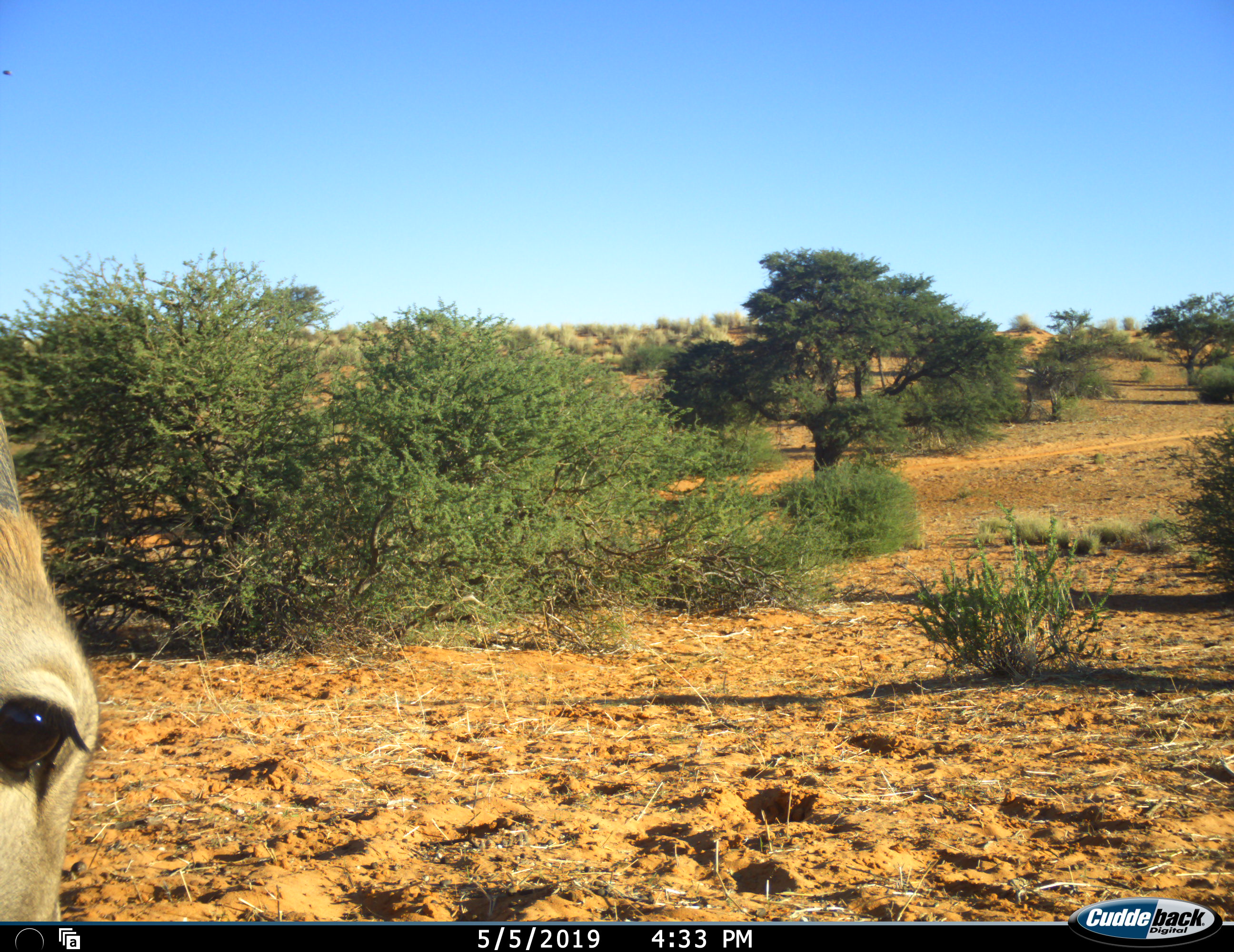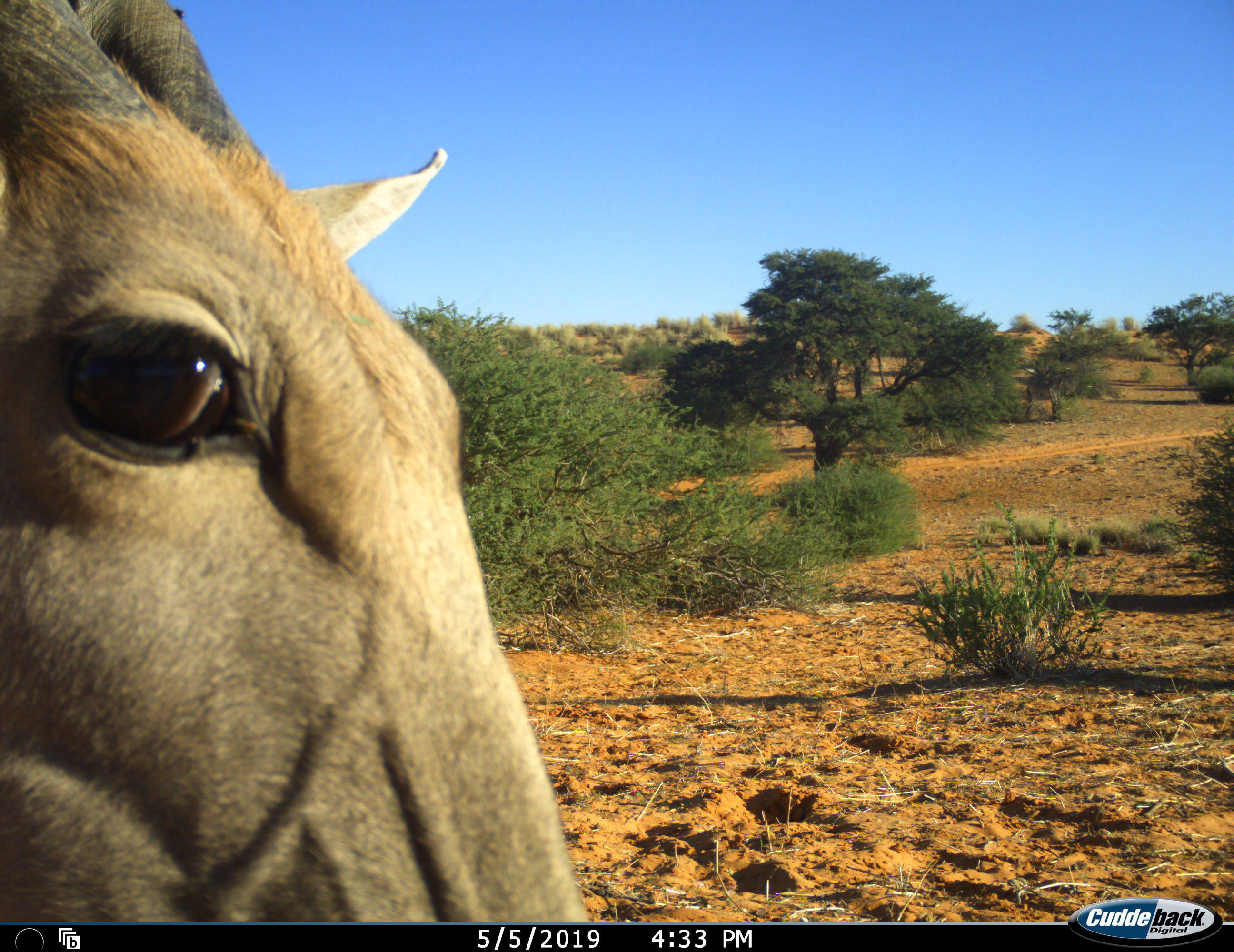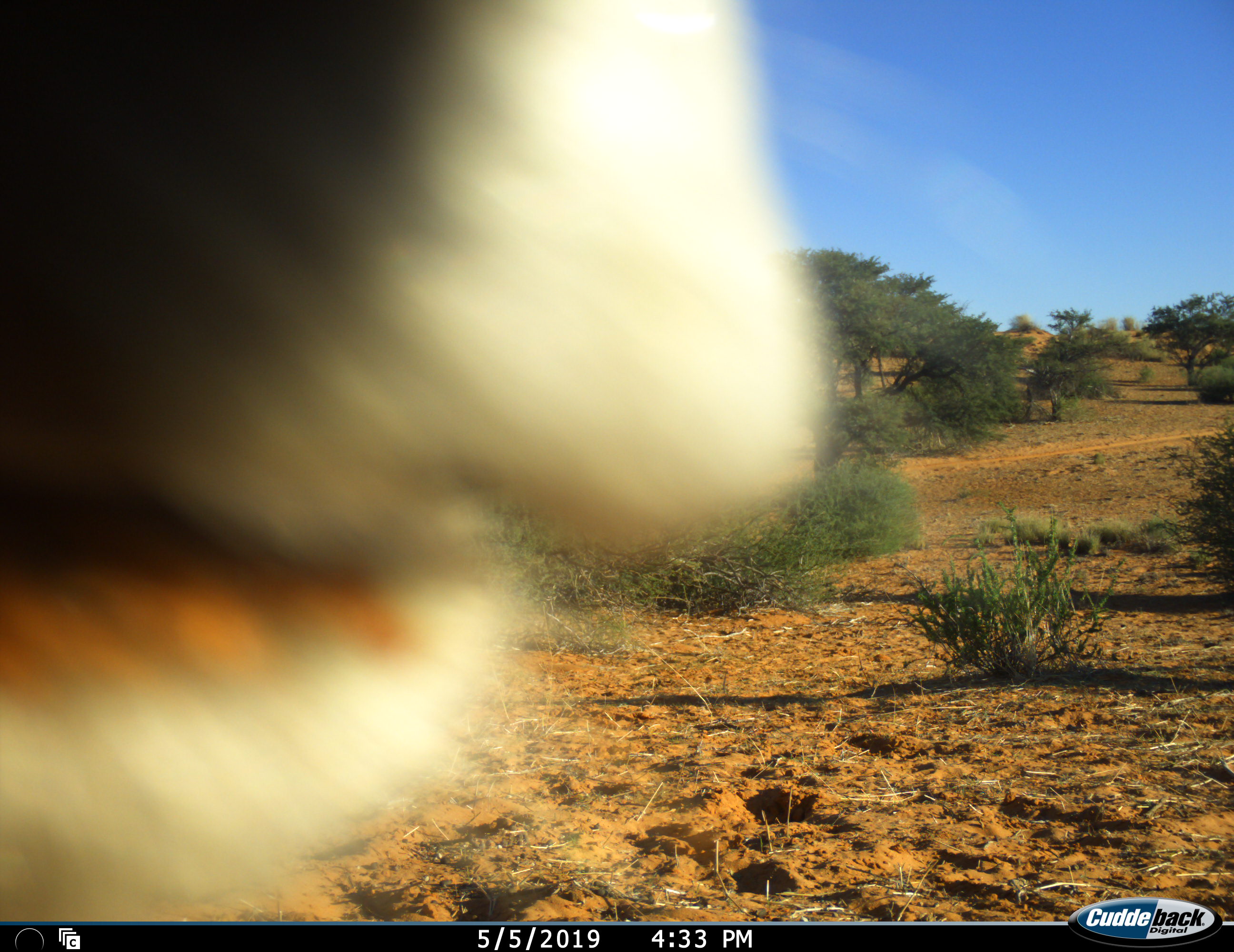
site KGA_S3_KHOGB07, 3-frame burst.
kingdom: Animalia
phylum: Chordata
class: Mammalia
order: Artiodactyla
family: Bovidae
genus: Tragelaphus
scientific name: Tragelaphus oryx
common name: eland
Eland (Tragelaphus oryx), count 1. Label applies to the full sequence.